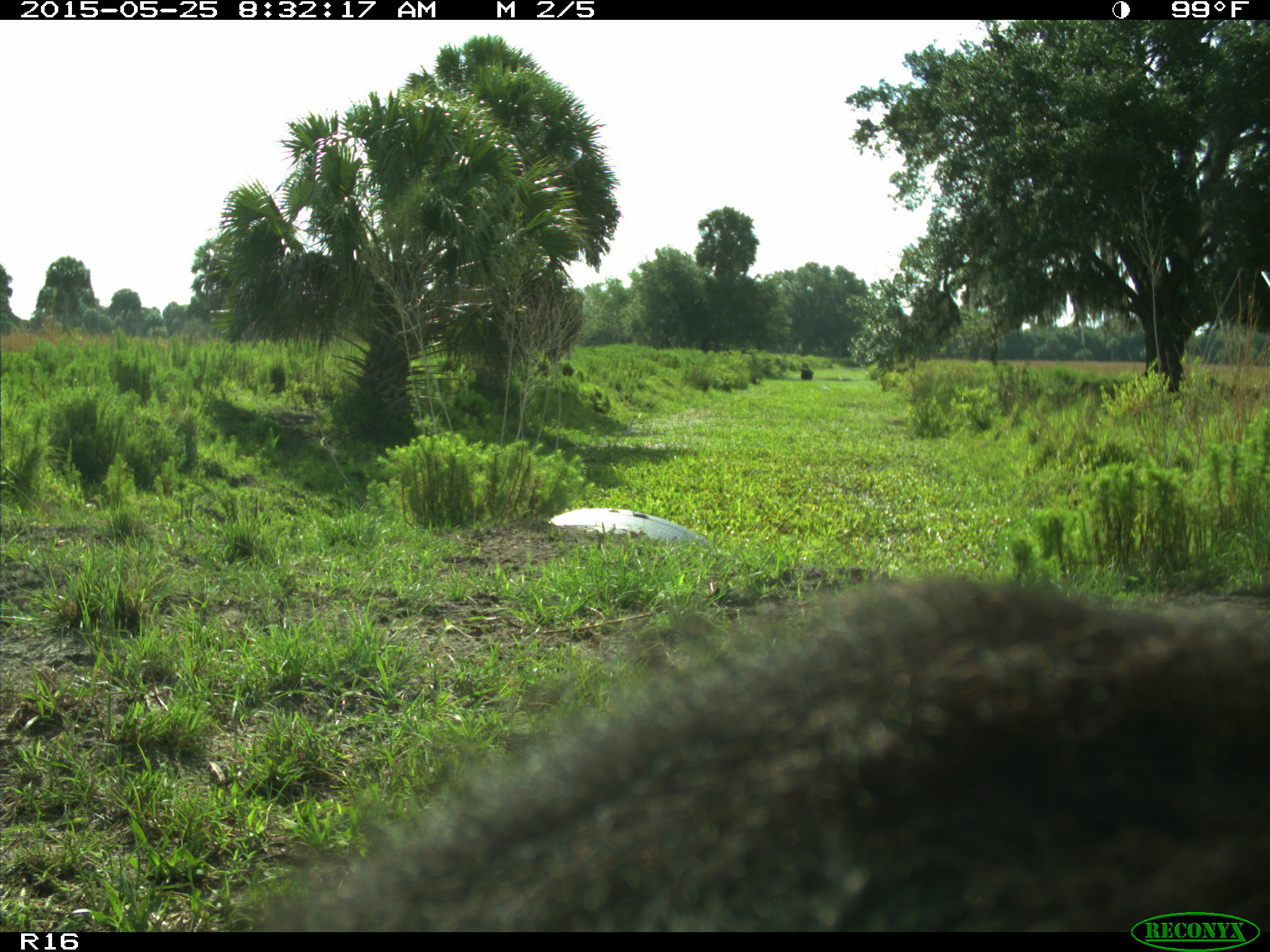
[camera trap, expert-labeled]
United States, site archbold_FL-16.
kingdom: Animalia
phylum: Chordata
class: Mammalia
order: Artiodactyla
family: Bovidae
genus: Bos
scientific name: Bos taurus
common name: domestic cow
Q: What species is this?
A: Bos taurus (domestic cow).